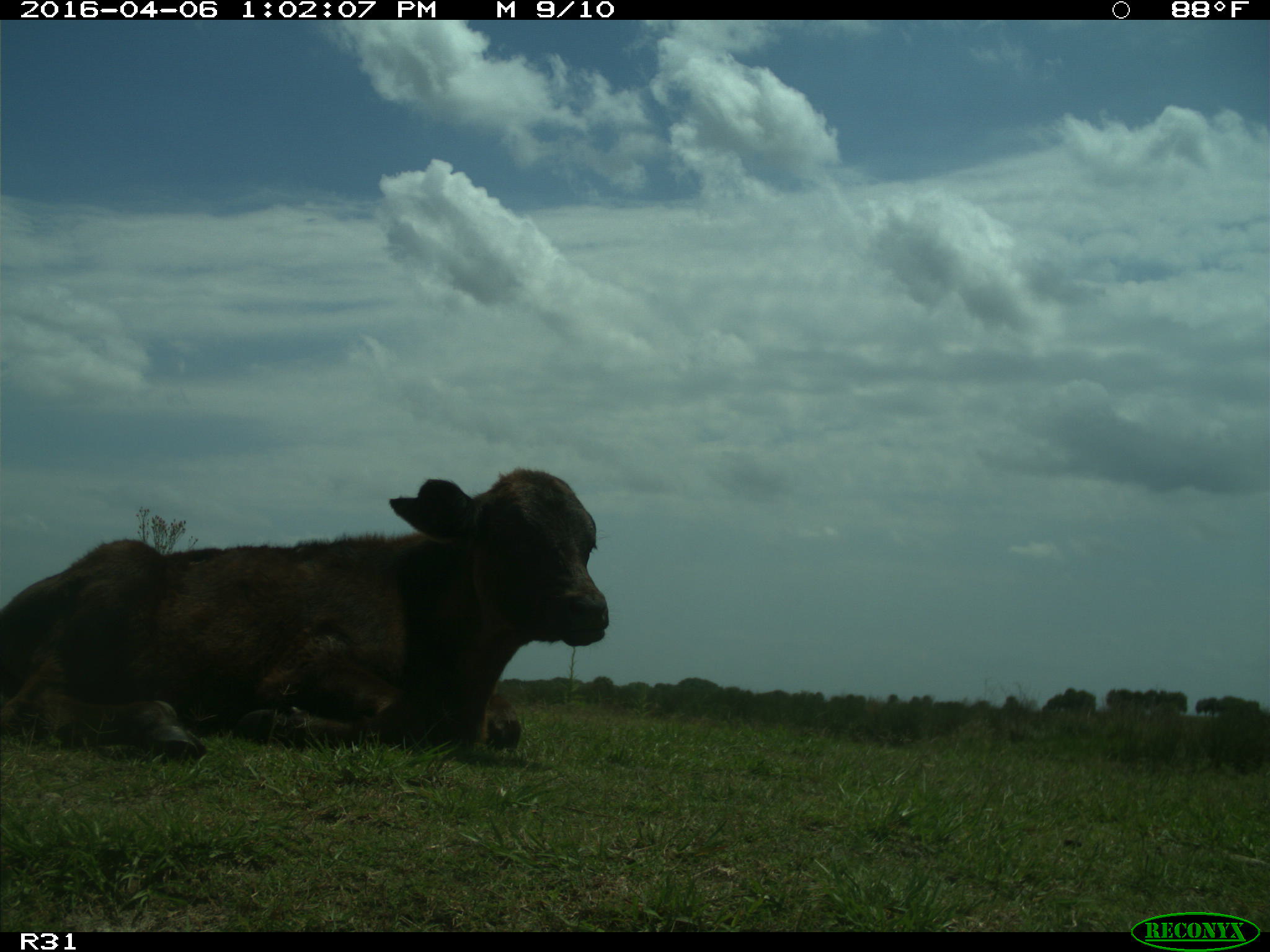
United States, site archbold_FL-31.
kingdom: Animalia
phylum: Chordata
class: Mammalia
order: Artiodactyla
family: Bovidae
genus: Bos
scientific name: Bos taurus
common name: domestic cow